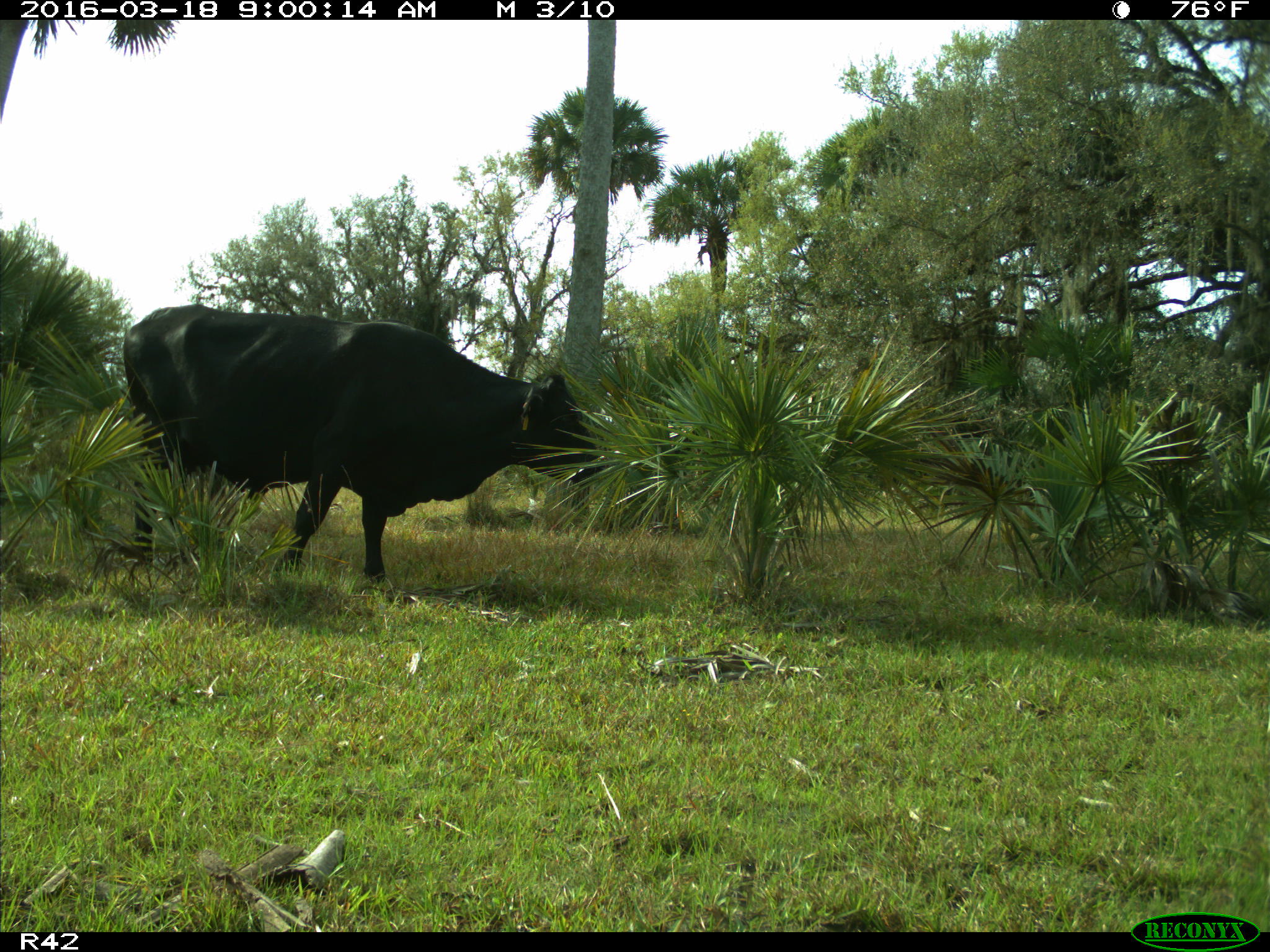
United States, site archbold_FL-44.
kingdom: Animalia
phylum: Chordata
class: Mammalia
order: Artiodactyla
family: Bovidae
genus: Bos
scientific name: Bos taurus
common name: domestic cow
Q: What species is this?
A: Bos taurus (domestic cow).